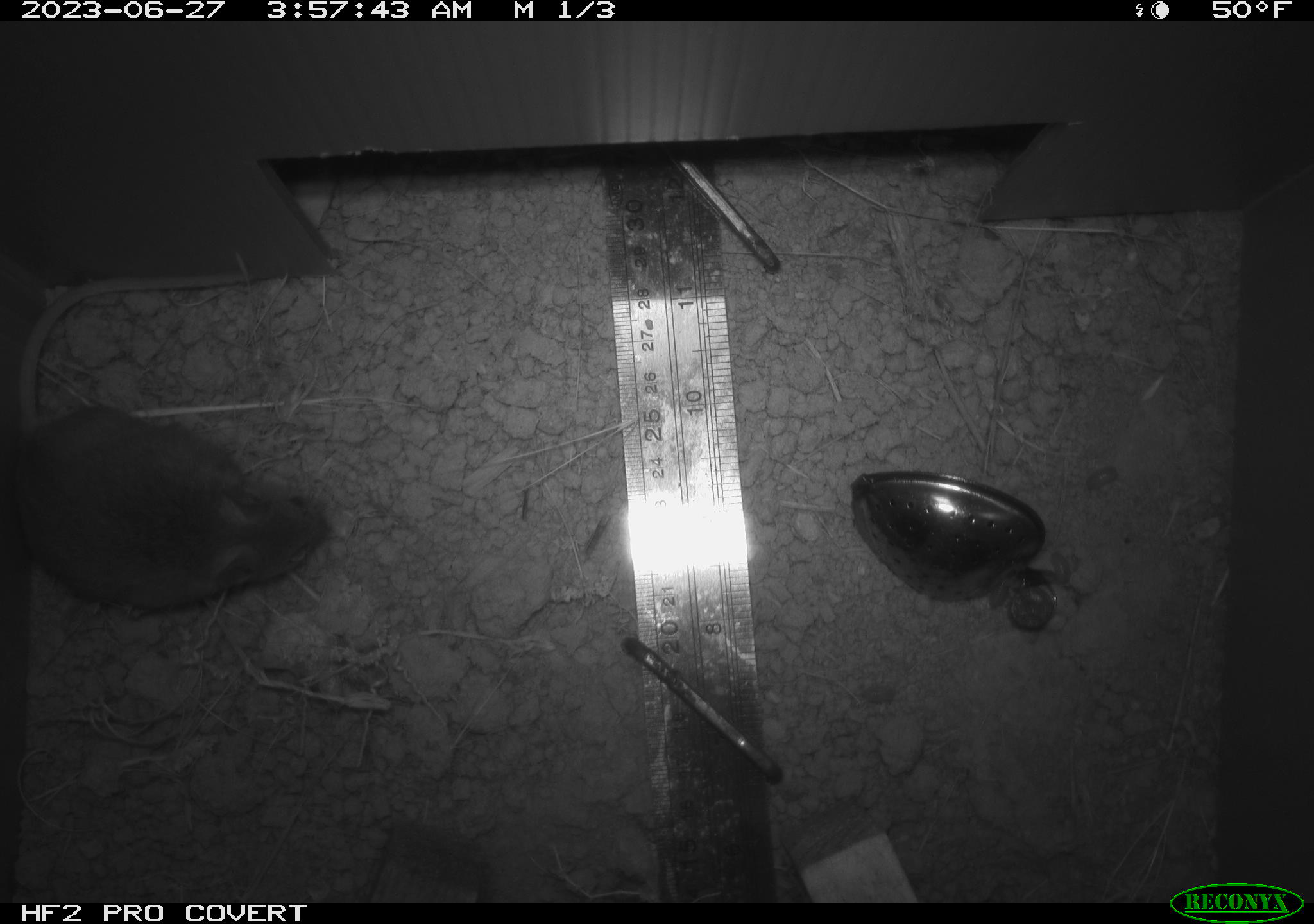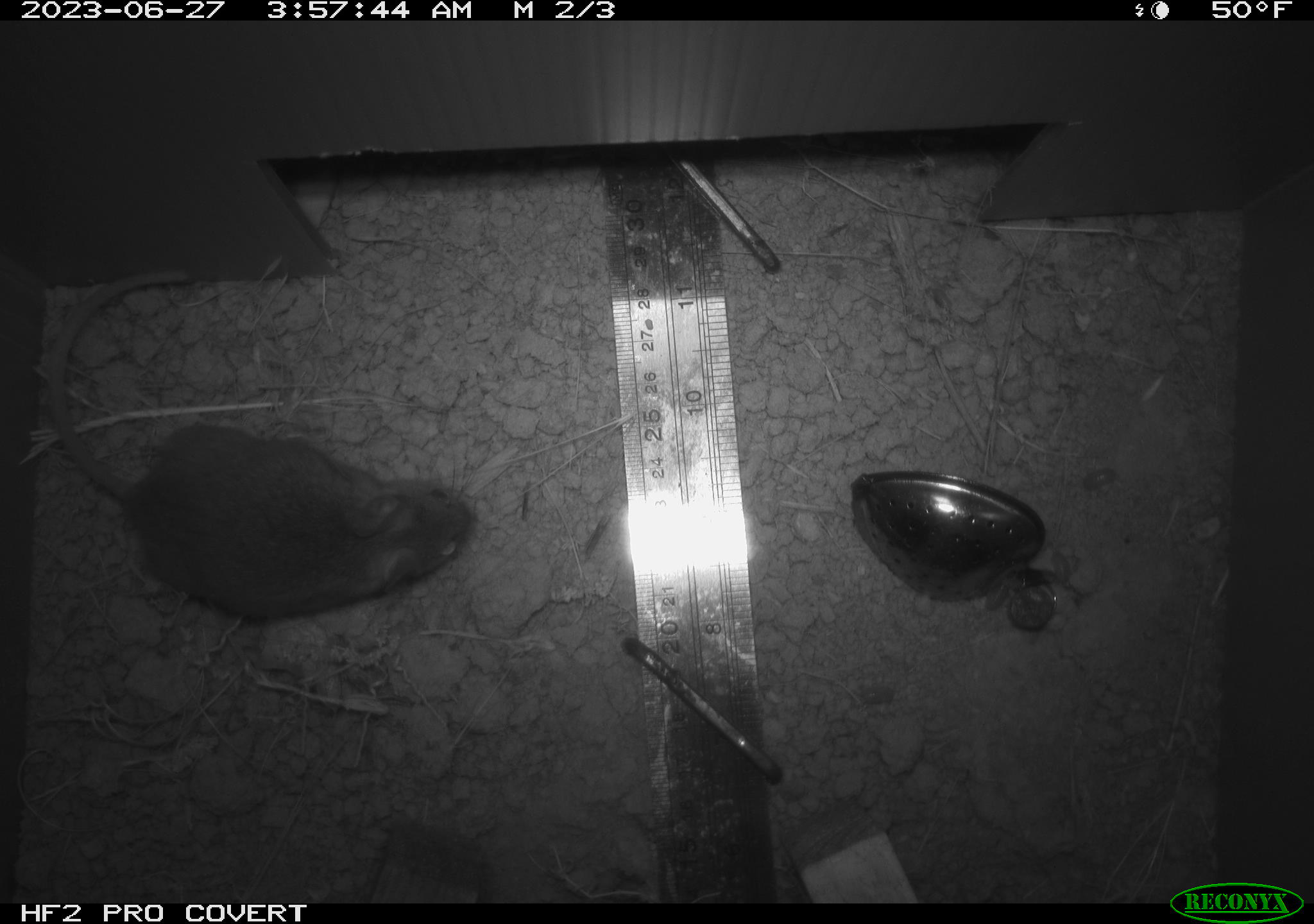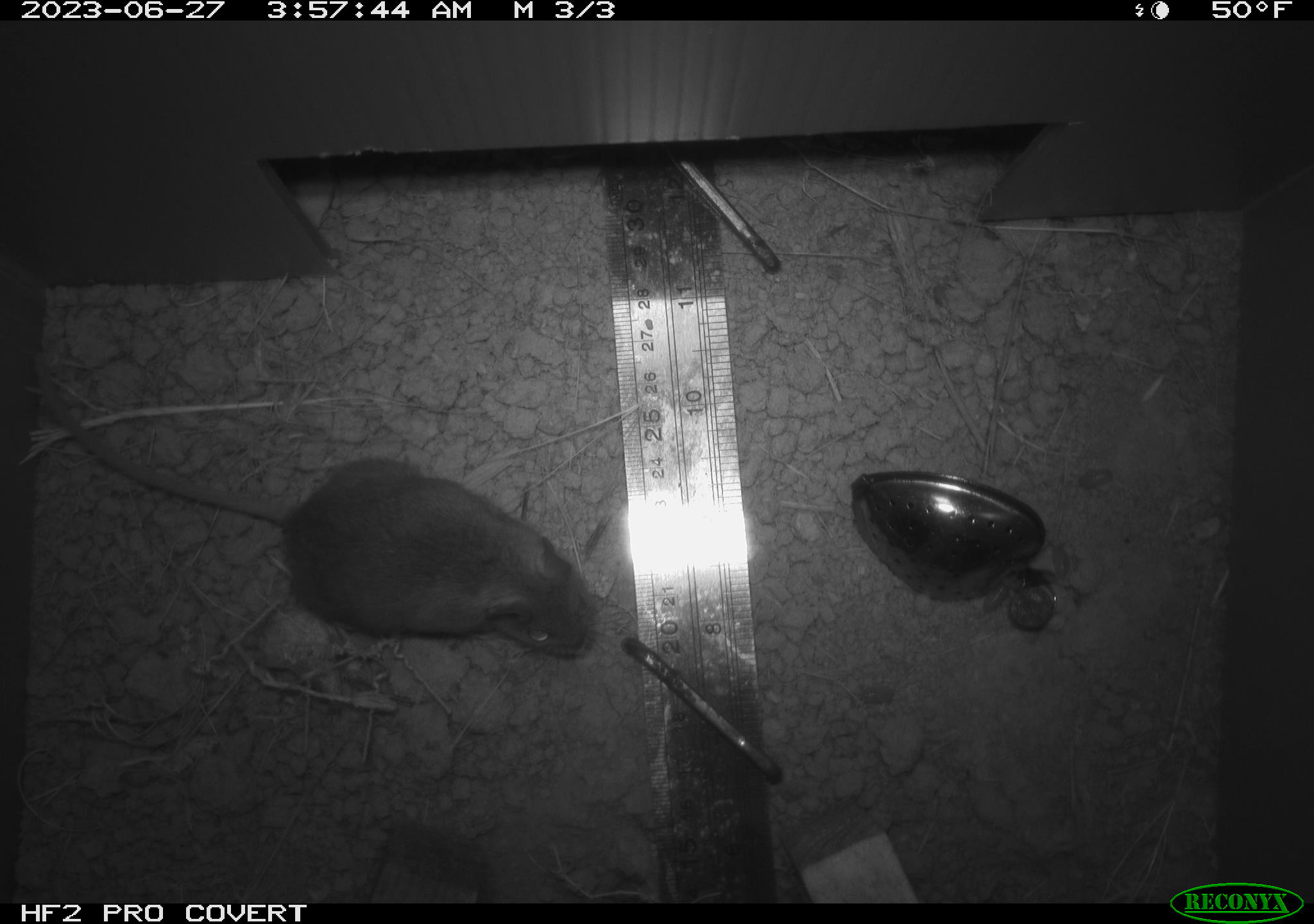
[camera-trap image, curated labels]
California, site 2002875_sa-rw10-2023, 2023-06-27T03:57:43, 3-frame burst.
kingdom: Animalia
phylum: Chordata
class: Mammalia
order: Rodentia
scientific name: Rodentia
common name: rodent